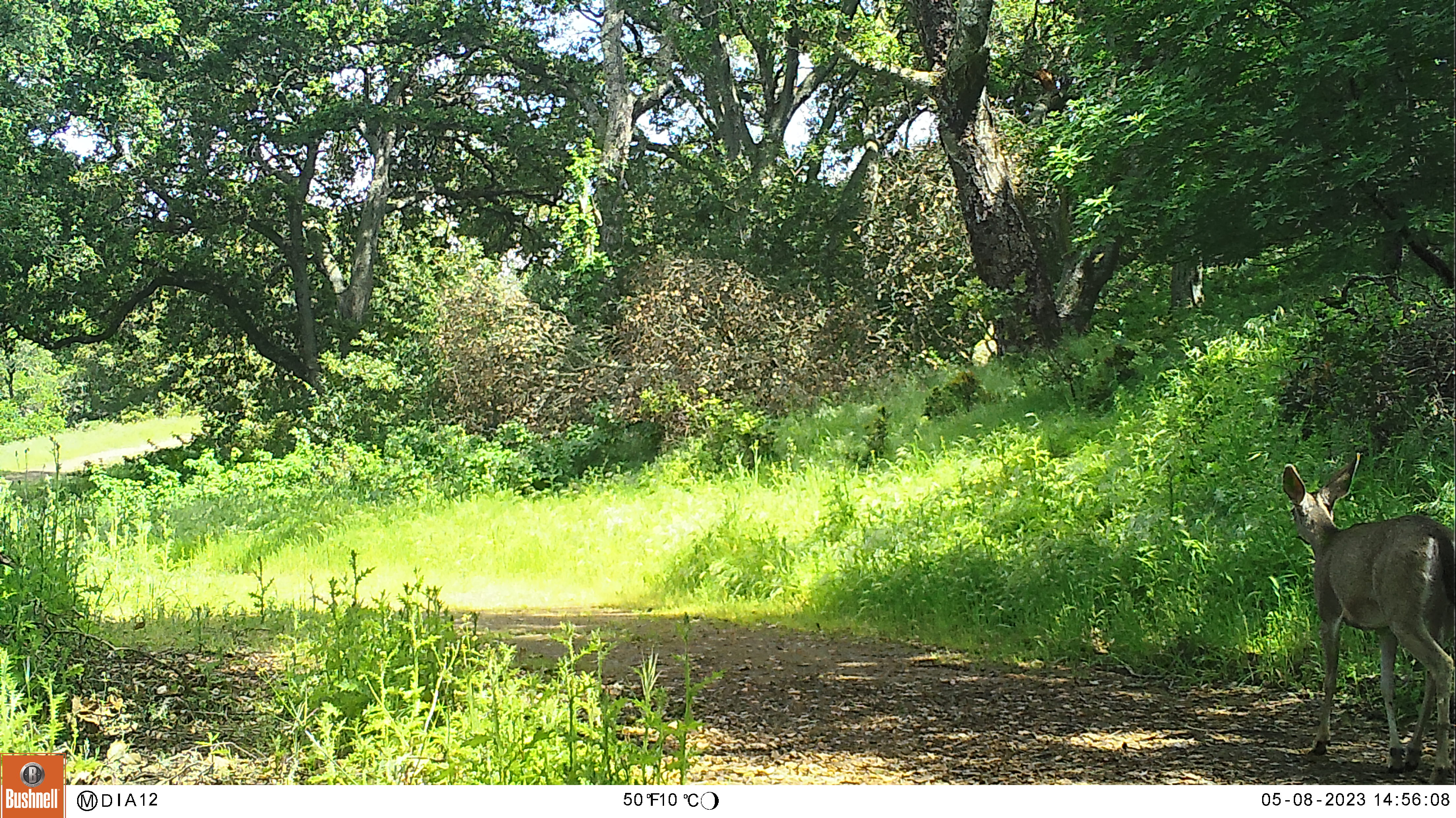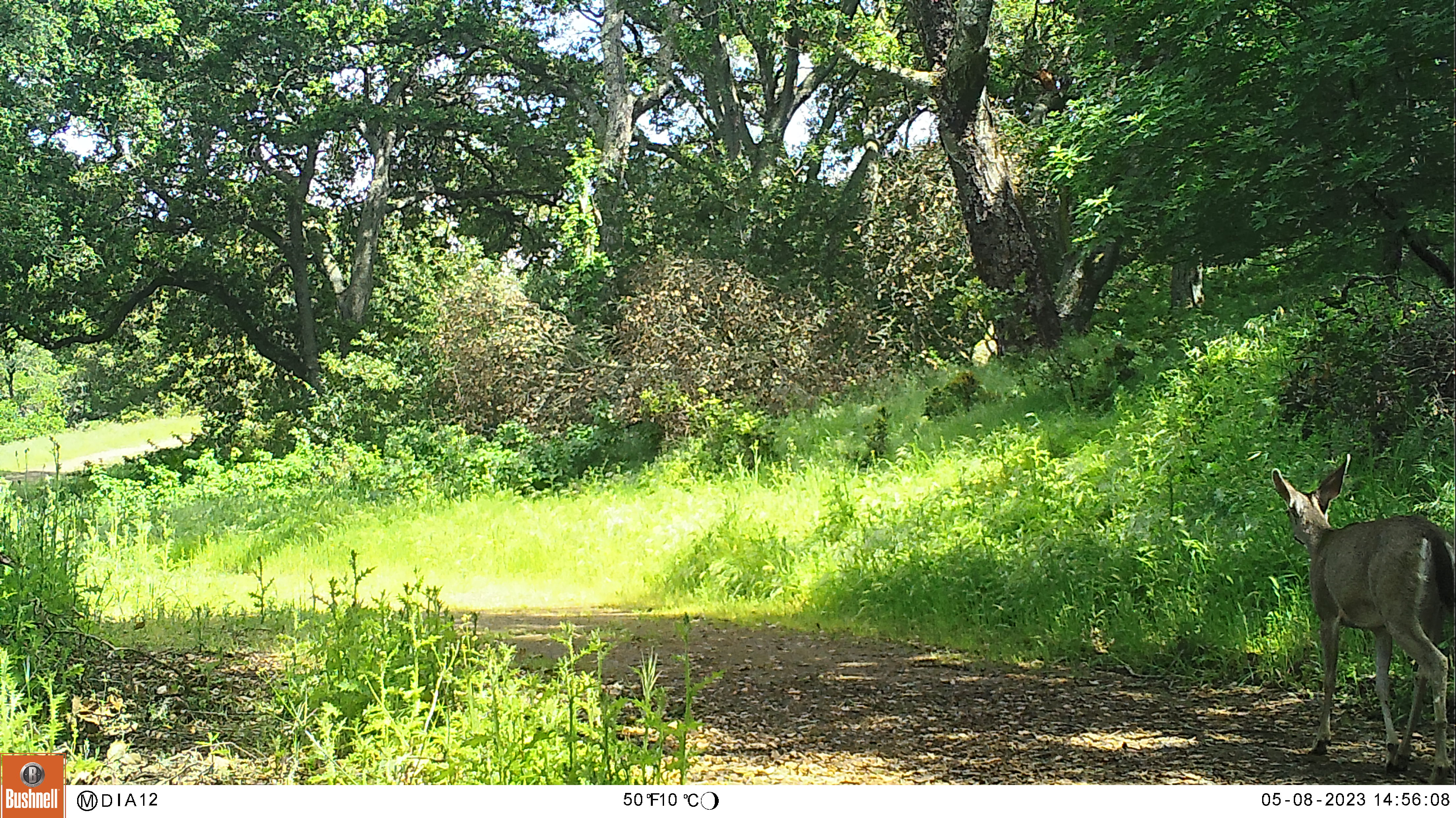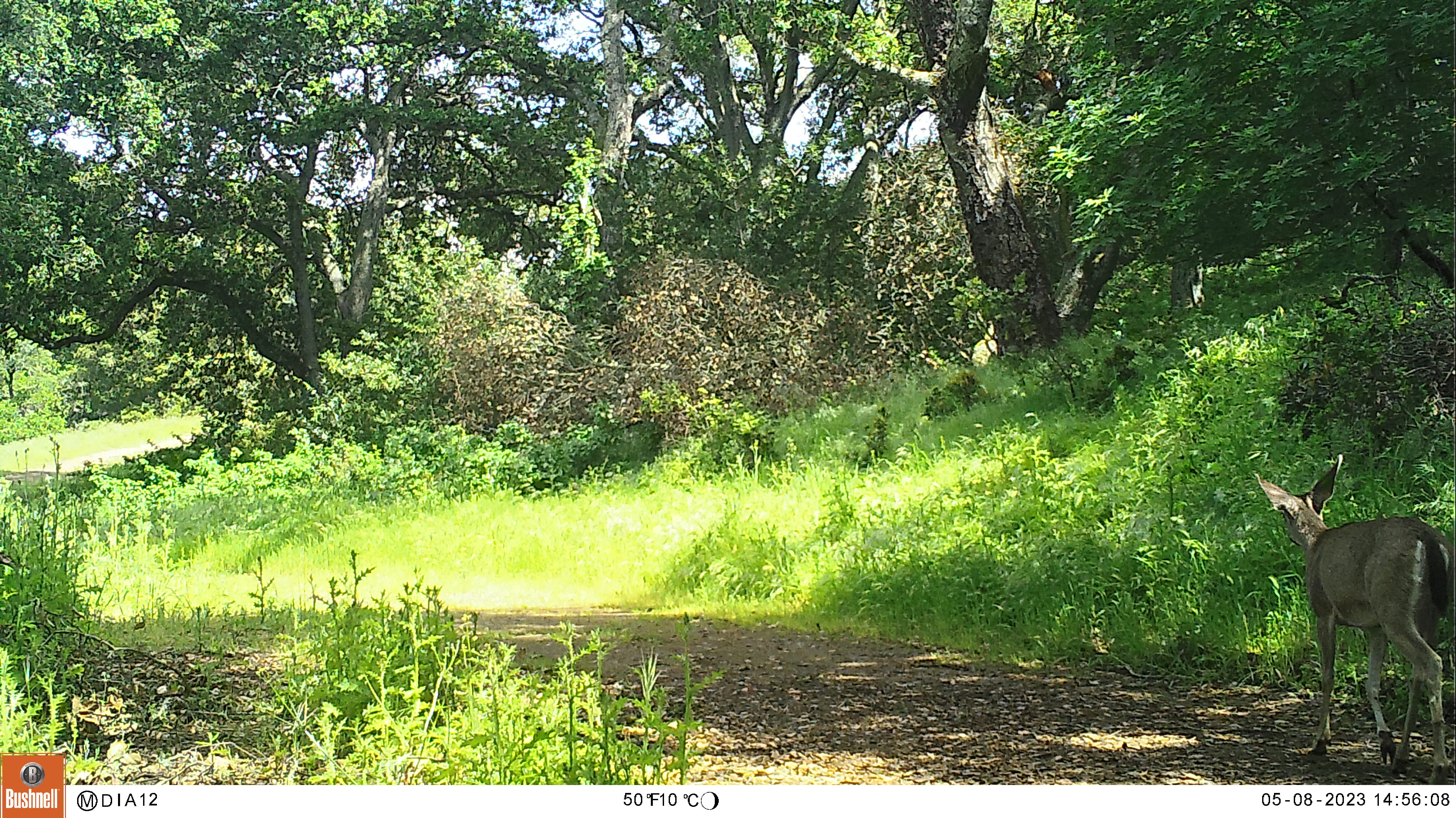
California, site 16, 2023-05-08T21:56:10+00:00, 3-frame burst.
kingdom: Animalia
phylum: Chordata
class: Mammalia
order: Artiodactyla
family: Cervidae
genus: Odocoileus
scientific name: Odocoileus hemionus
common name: mule deer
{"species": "mule deer (Odocoileus hemionus)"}